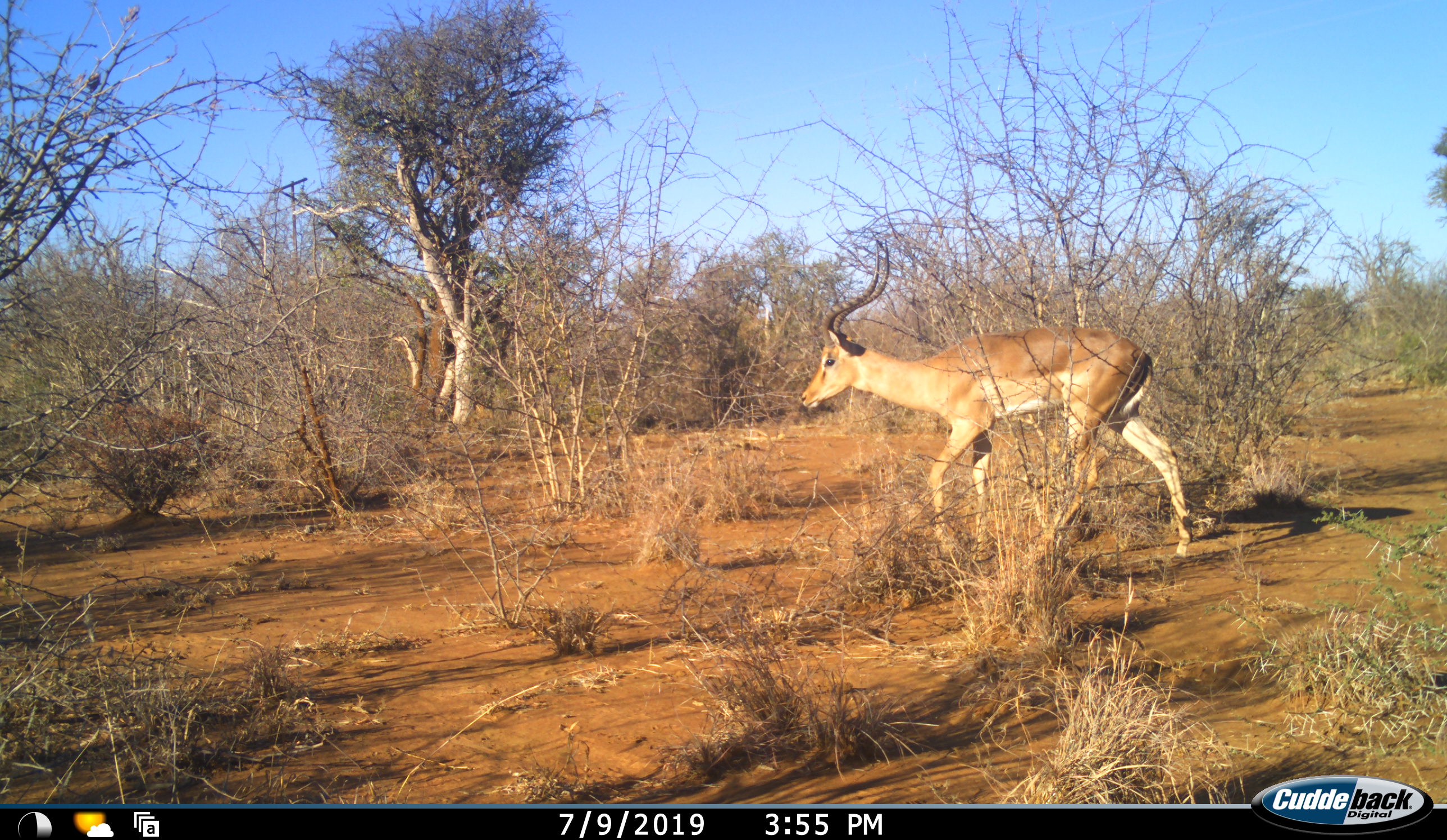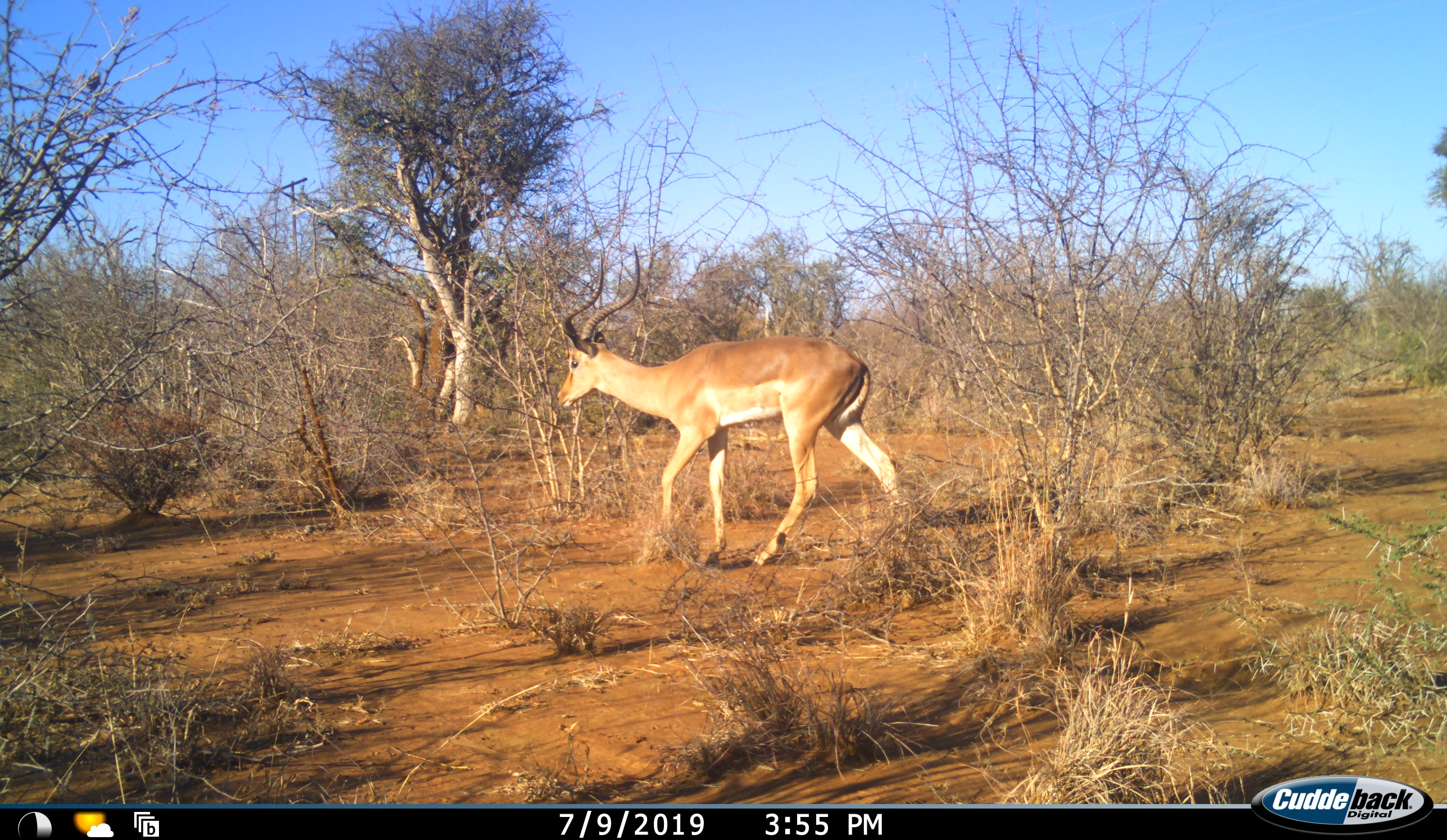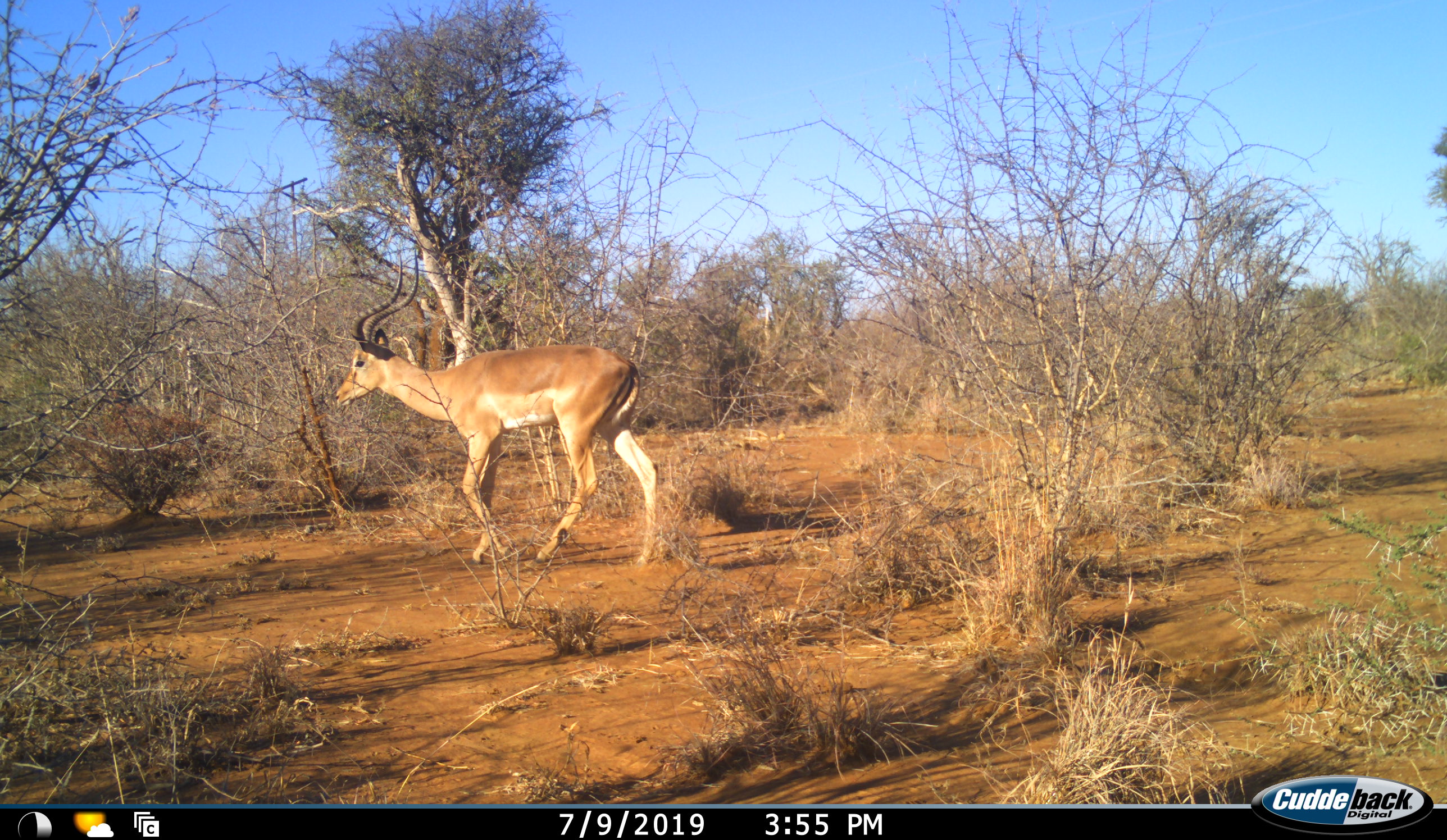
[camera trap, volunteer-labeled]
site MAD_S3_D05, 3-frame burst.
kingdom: Animalia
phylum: Chordata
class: Mammalia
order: Artiodactyla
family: Bovidae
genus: Aepyceros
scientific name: Aepyceros melampus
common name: impala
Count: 1.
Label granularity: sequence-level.